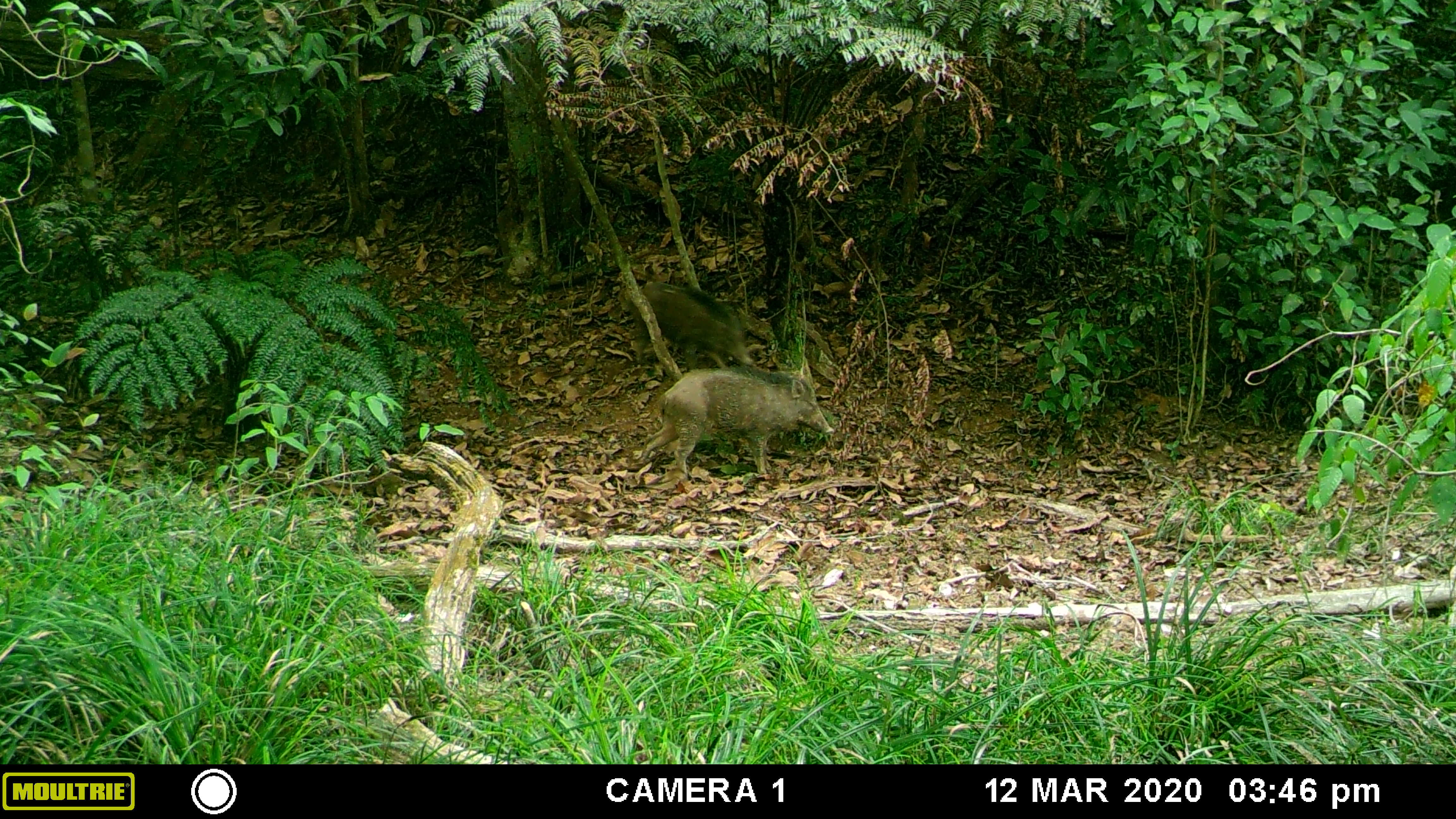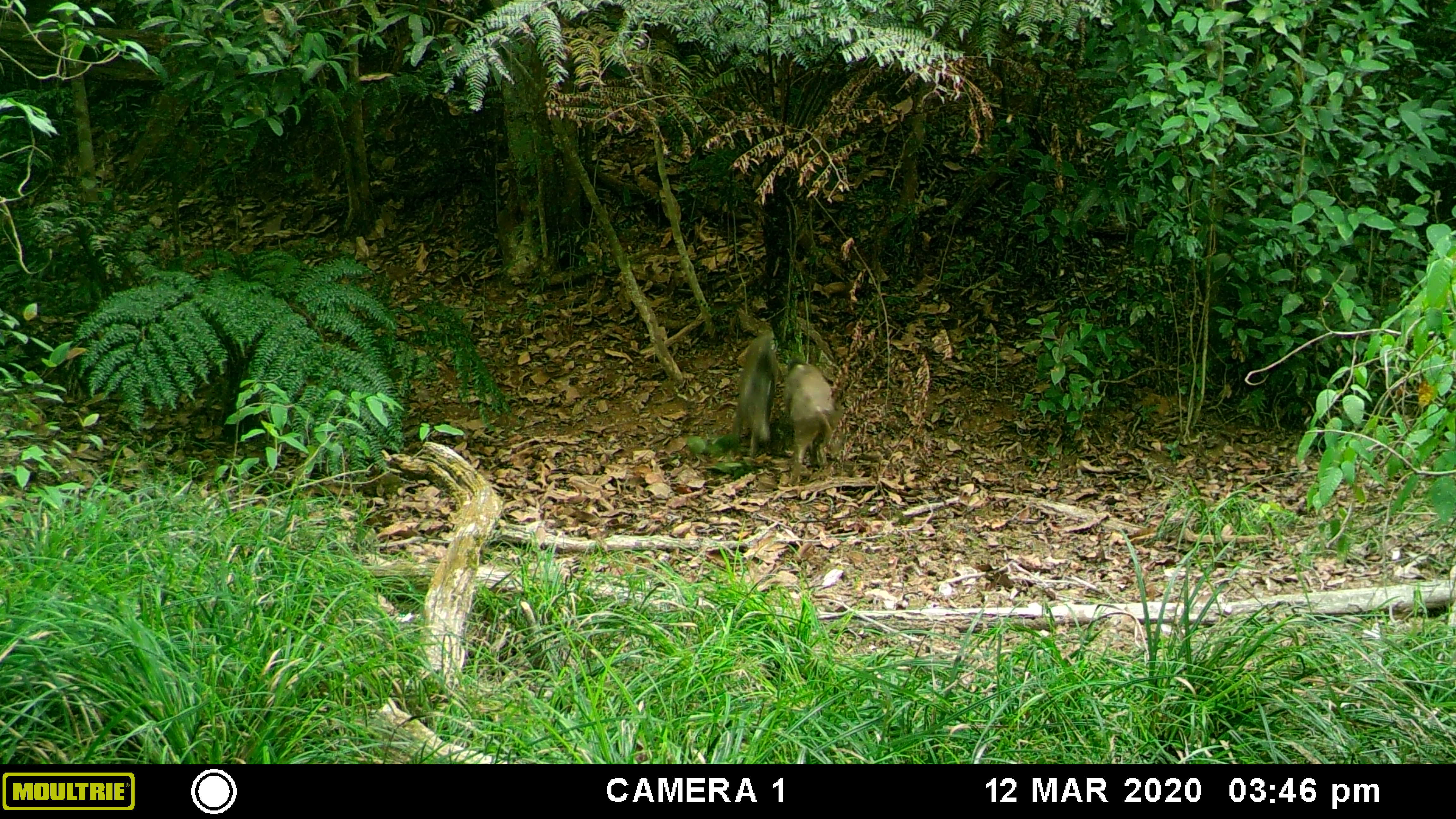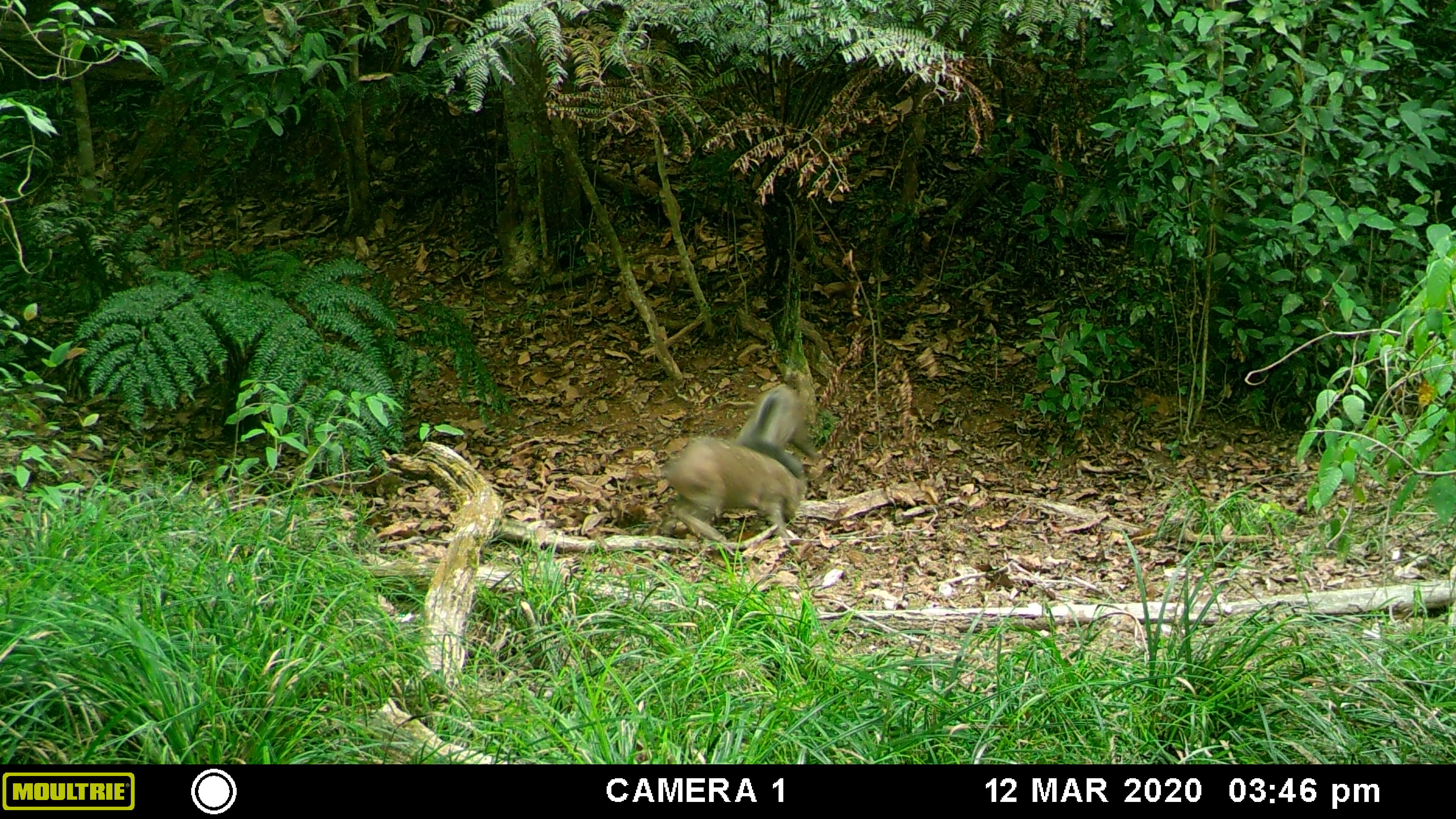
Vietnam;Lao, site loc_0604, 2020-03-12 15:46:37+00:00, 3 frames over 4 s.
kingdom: Animalia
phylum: Chordata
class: Mammalia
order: Artiodactyla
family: Suidae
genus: Sus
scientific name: Sus scrofa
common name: eurasian wild pig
Eurasian wild pig (Sus scrofa). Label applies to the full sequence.